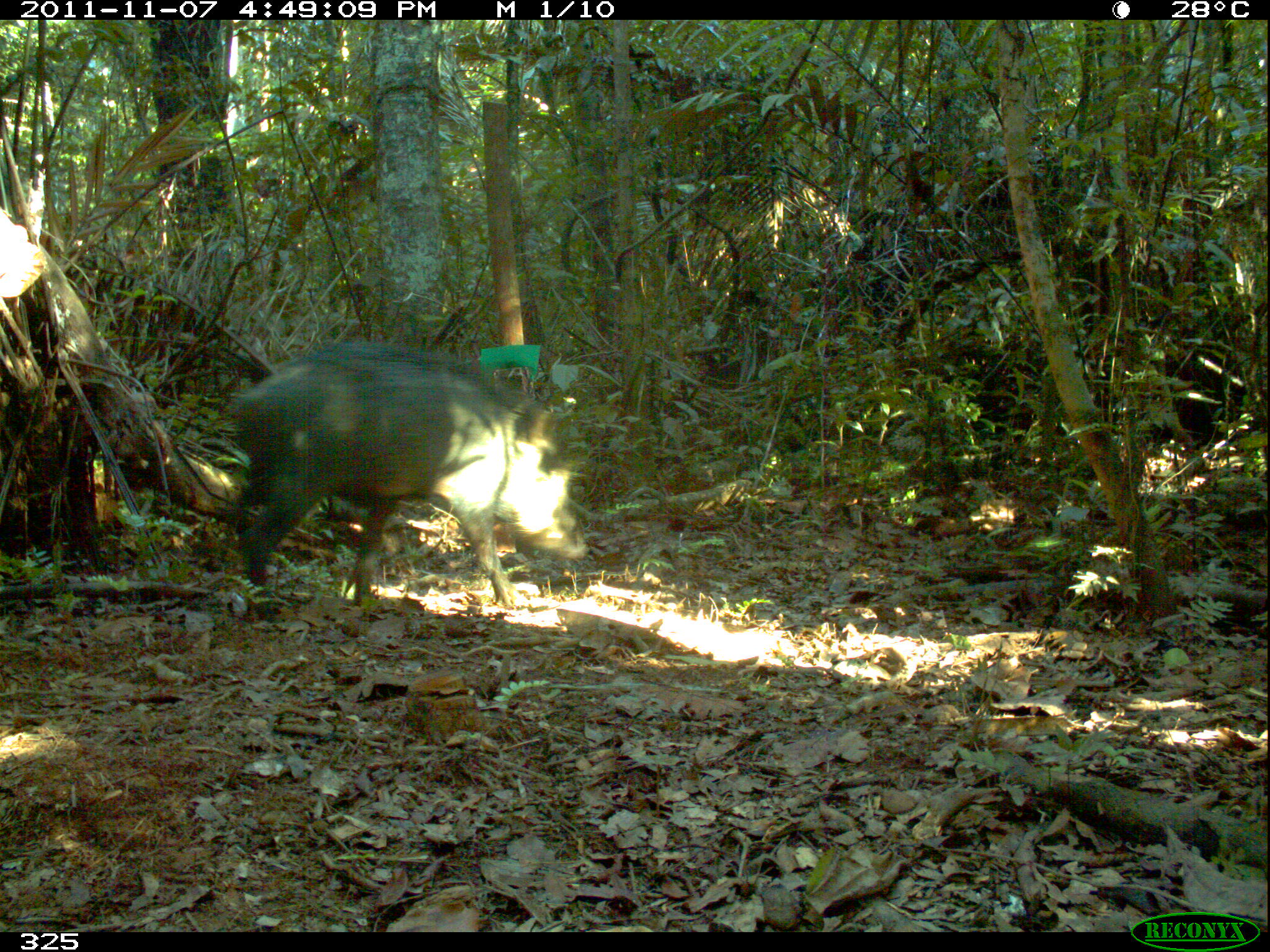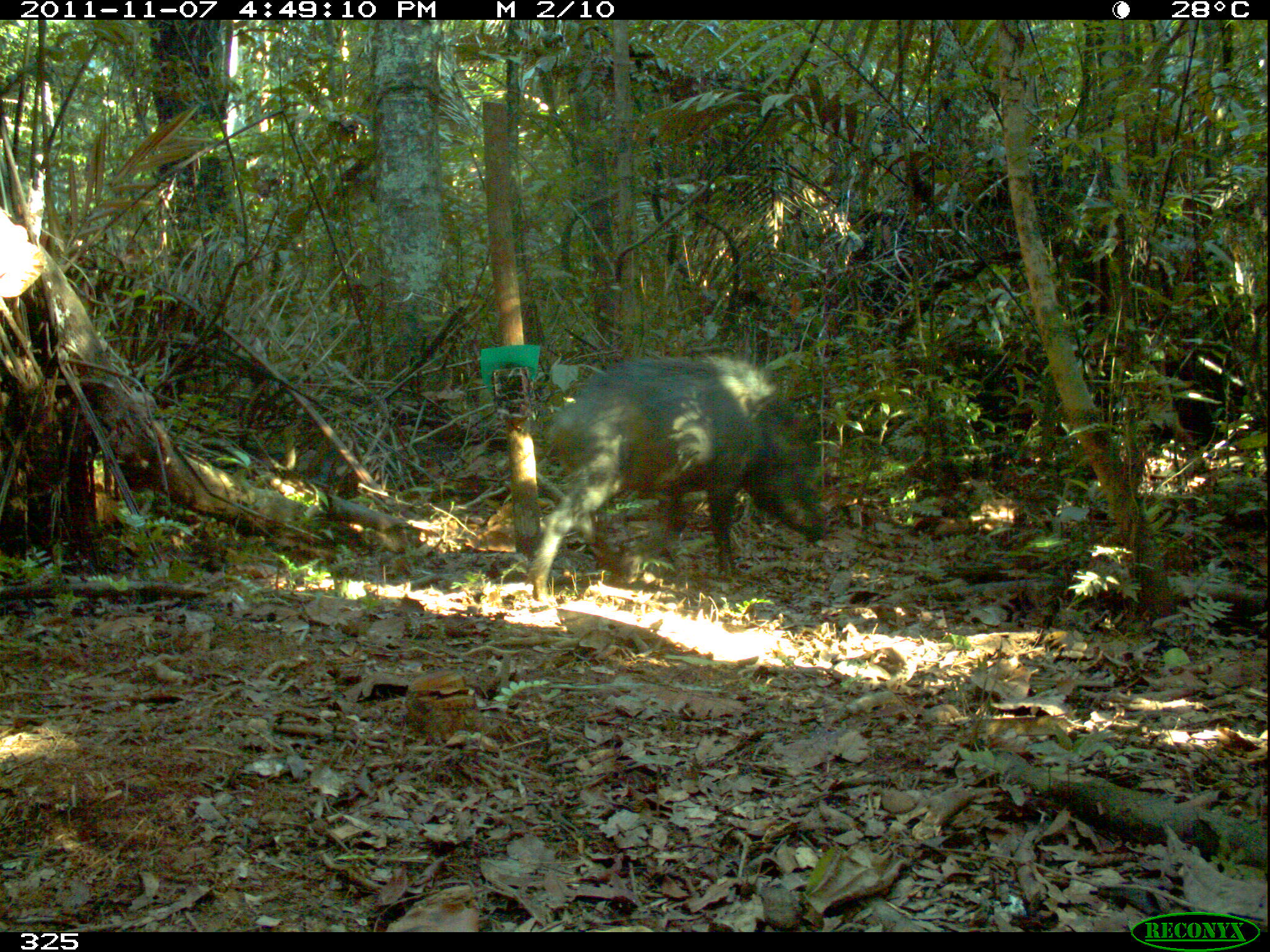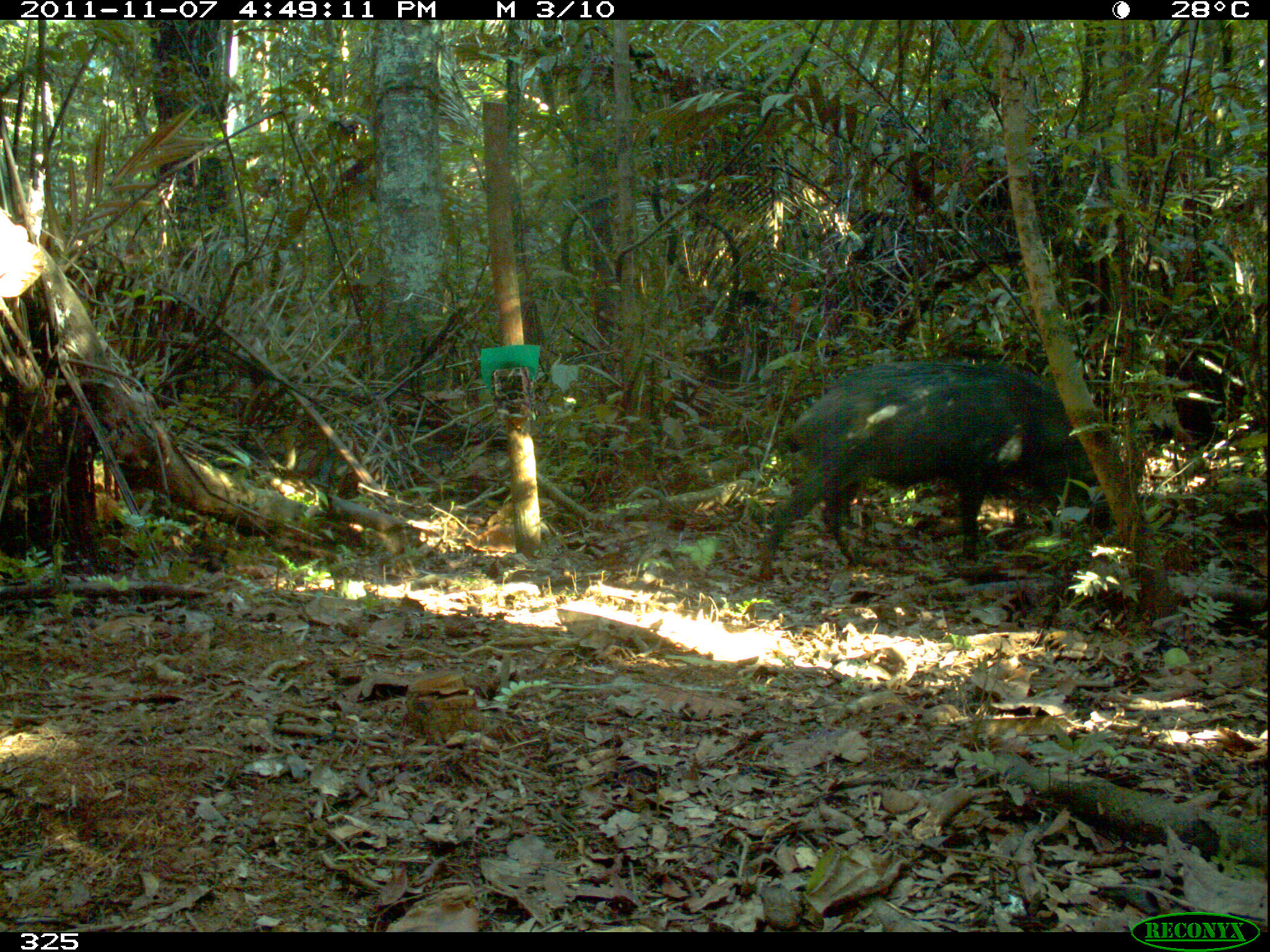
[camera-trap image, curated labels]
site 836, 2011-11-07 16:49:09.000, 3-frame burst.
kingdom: Animalia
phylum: Chordata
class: Mammalia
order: Artiodactyla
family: Tayassuidae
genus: Tayassu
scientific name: Tayassu pecari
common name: white-lipped peccary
Tayassu pecari (white-lipped peccary).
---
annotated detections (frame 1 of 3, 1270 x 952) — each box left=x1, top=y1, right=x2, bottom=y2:
tayassu pecari: left=228, top=343, right=590, bottom=614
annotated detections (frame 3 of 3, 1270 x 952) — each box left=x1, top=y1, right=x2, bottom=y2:
tayassu pecari: left=757, top=357, right=1108, bottom=579